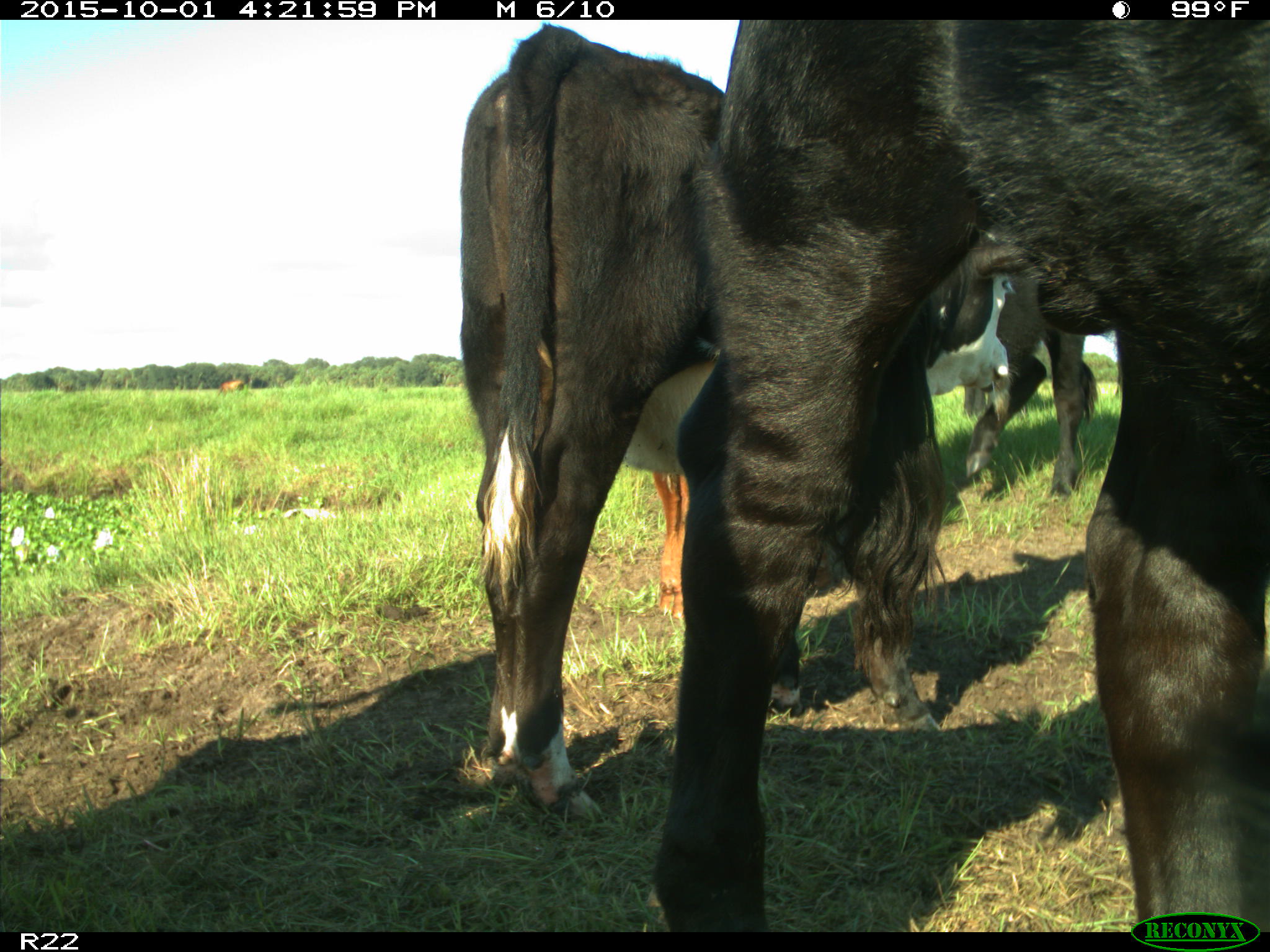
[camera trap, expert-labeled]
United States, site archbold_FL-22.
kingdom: Animalia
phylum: Chordata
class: Mammalia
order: Artiodactyla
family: Bovidae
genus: Bos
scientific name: Bos taurus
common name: domestic cow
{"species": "Bos taurus (domestic cow)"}